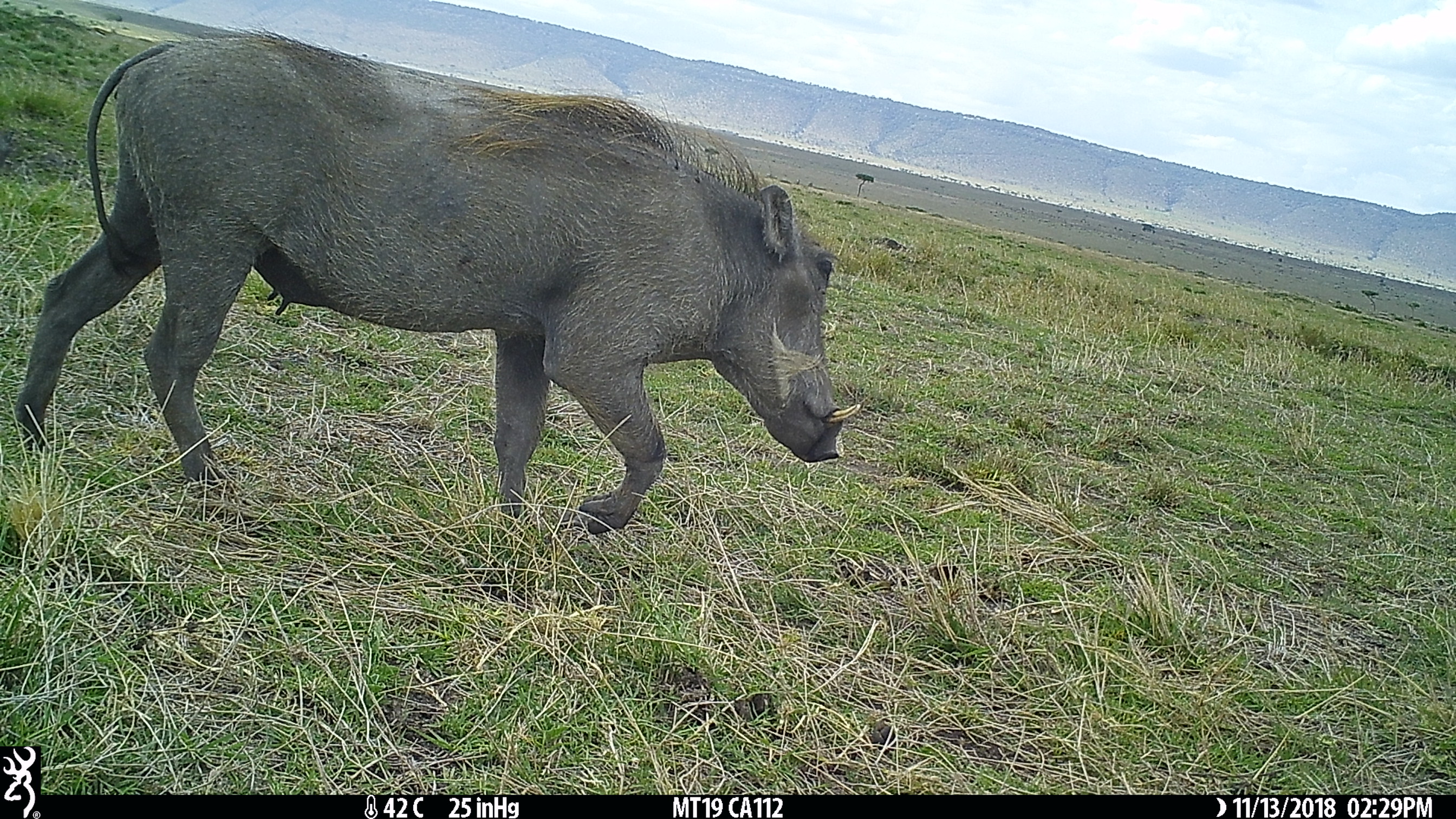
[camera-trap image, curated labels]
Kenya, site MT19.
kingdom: Animalia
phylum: Chordata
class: Mammalia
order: Artiodactyla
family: Suidae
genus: Phacochoerus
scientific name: Phacochoerus africanus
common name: common warthog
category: warthog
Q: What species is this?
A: Warthog (common warthog) (Phacochoerus africanus).